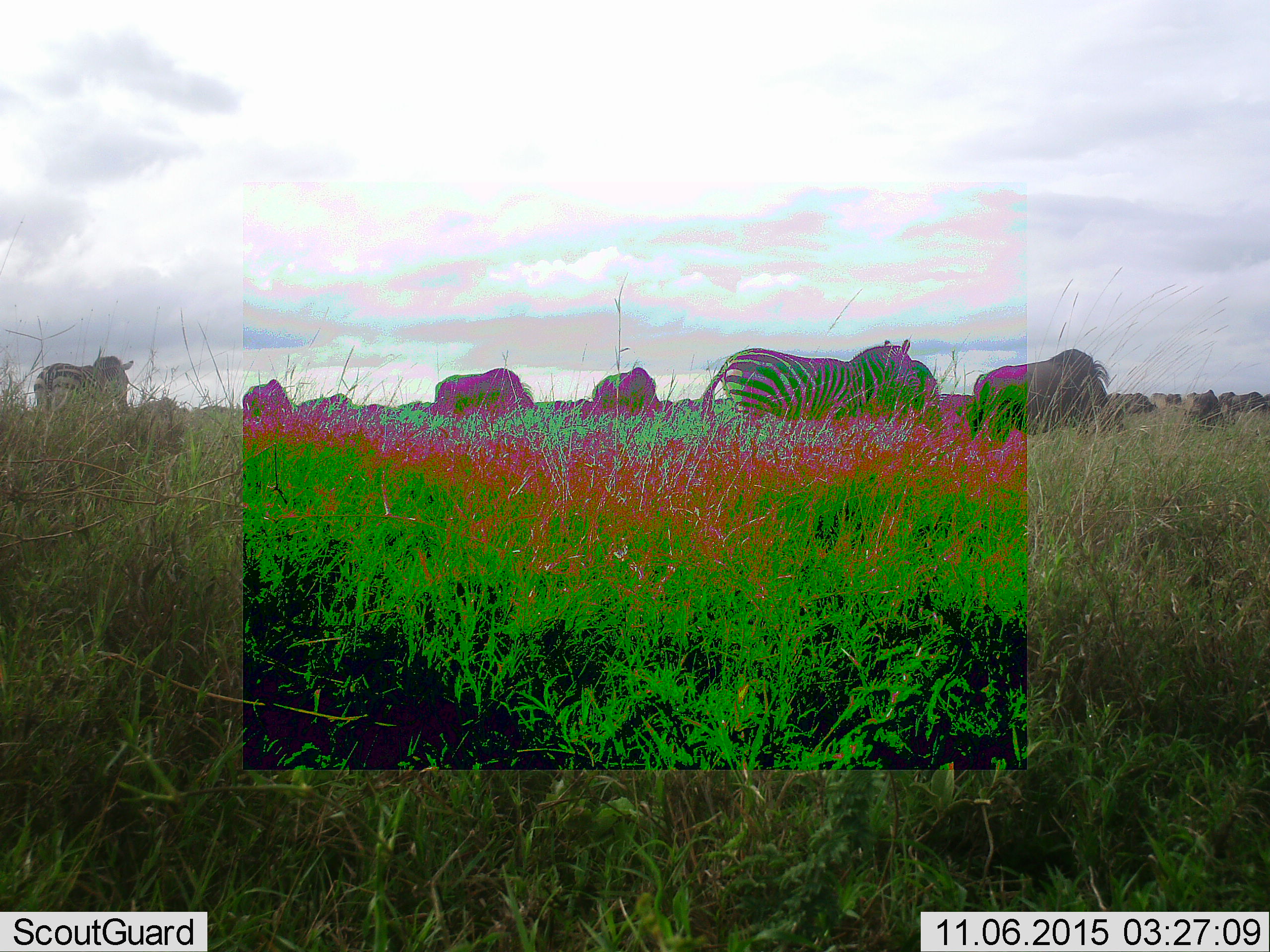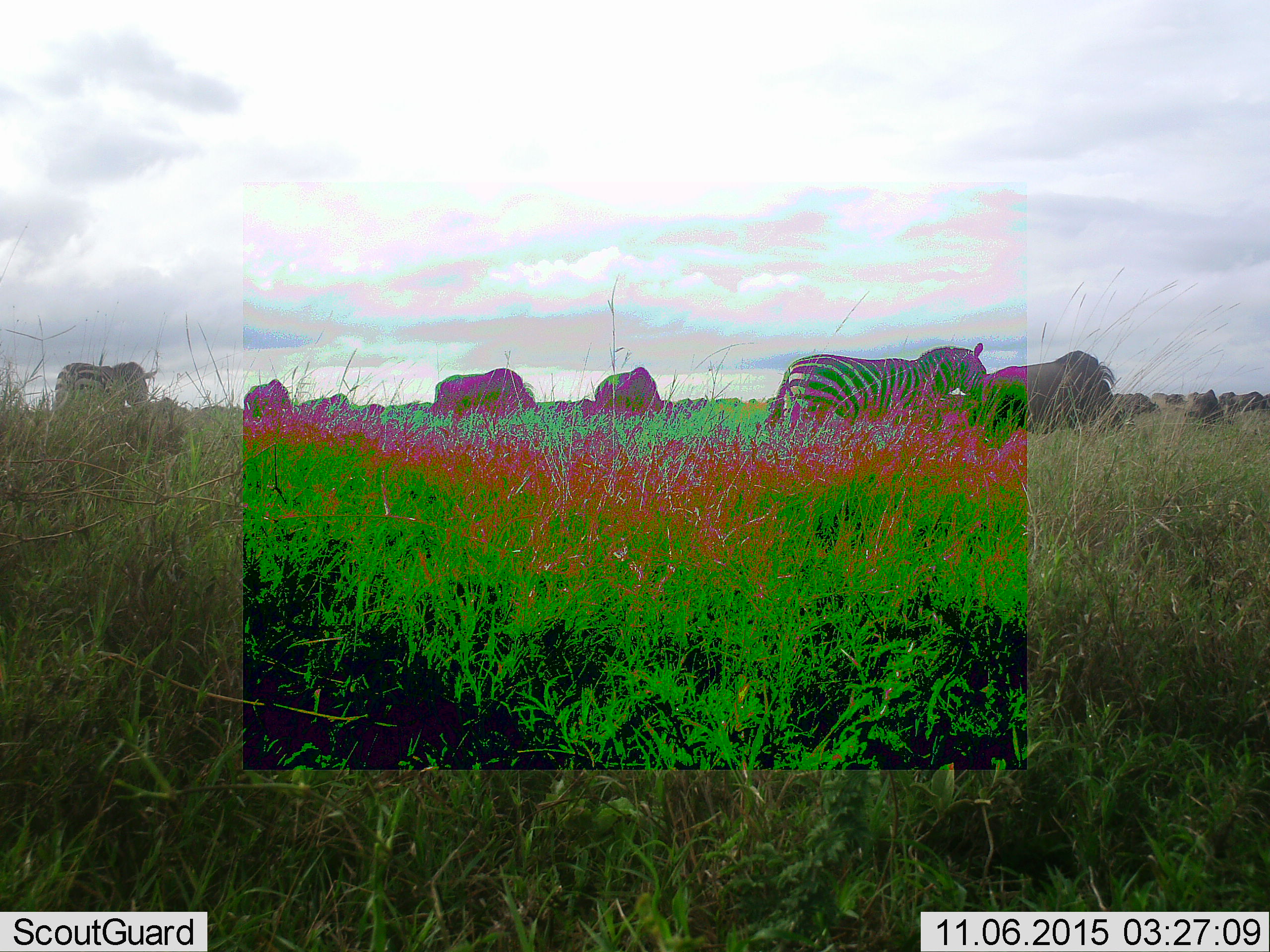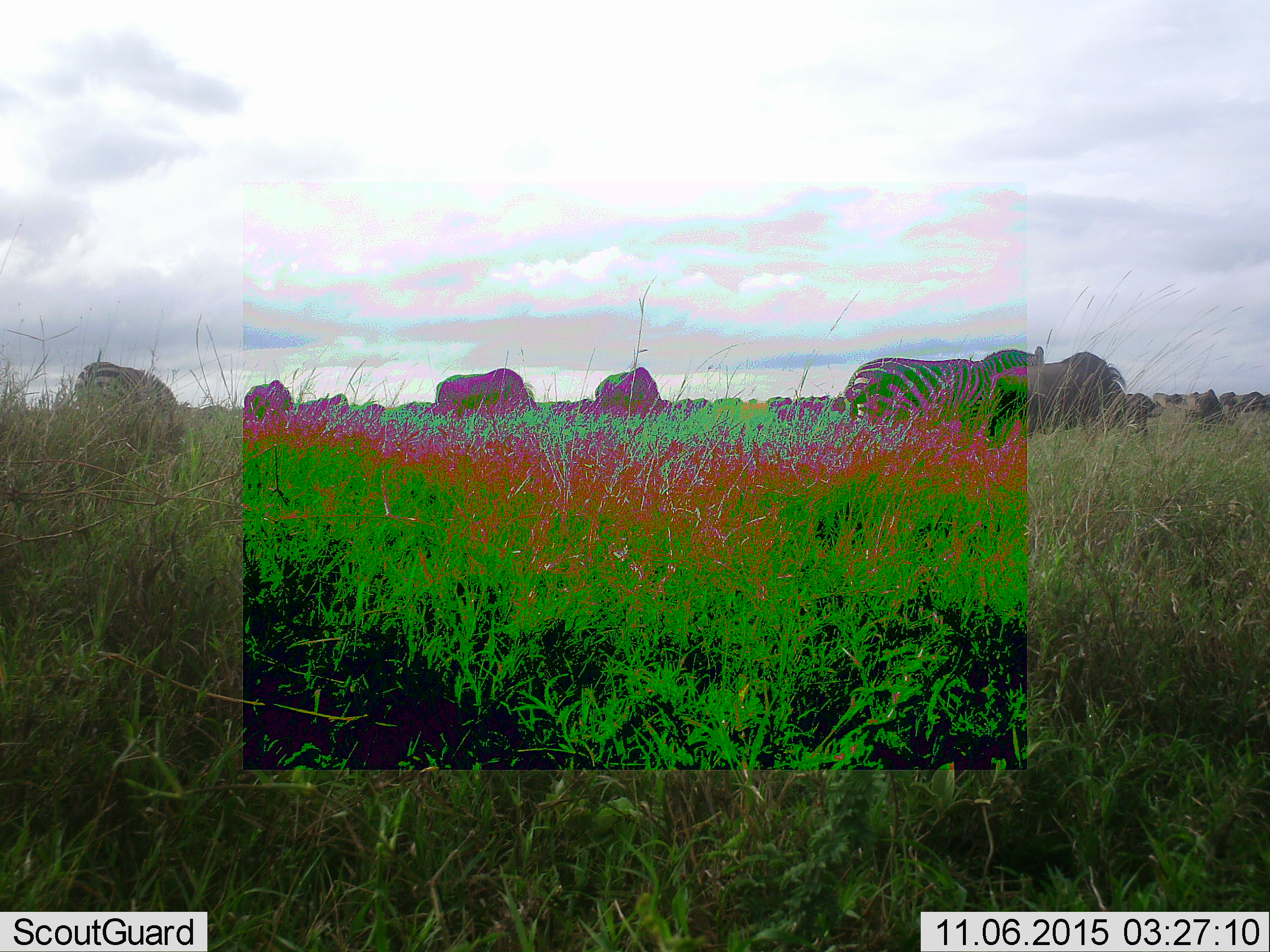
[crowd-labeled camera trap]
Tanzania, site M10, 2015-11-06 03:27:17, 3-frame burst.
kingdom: Animalia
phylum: Chordata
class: Mammalia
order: Artiodactyla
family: Bovidae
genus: Connochaetes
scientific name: Connochaetes taurinus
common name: blue wildebeest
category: wildebeest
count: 11-50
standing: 67%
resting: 17%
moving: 50%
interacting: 0%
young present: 0%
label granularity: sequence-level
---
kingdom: Animalia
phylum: Chordata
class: Mammalia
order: Perissodactyla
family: Equidae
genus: Equus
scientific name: Equus quagga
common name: plains zebra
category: zebra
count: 2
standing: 44%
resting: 11%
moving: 56%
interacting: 0%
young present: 0%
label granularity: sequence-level